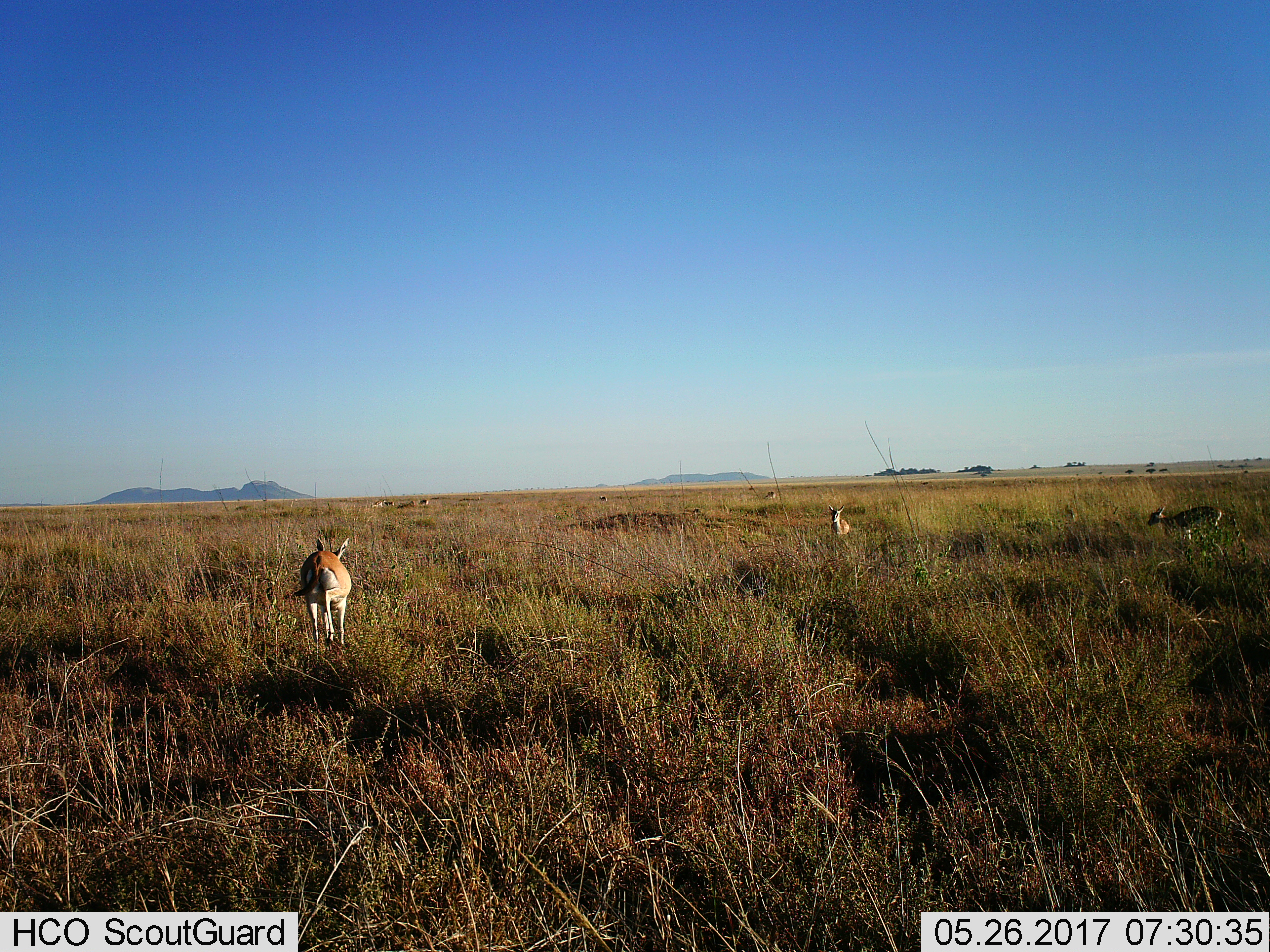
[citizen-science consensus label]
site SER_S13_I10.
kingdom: Animalia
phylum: Chordata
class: Mammalia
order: Artiodactyla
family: Bovidae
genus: Eudorcas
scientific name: Eudorcas thomsonii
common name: thomson's gazelle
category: gazellethomsons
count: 8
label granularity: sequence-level